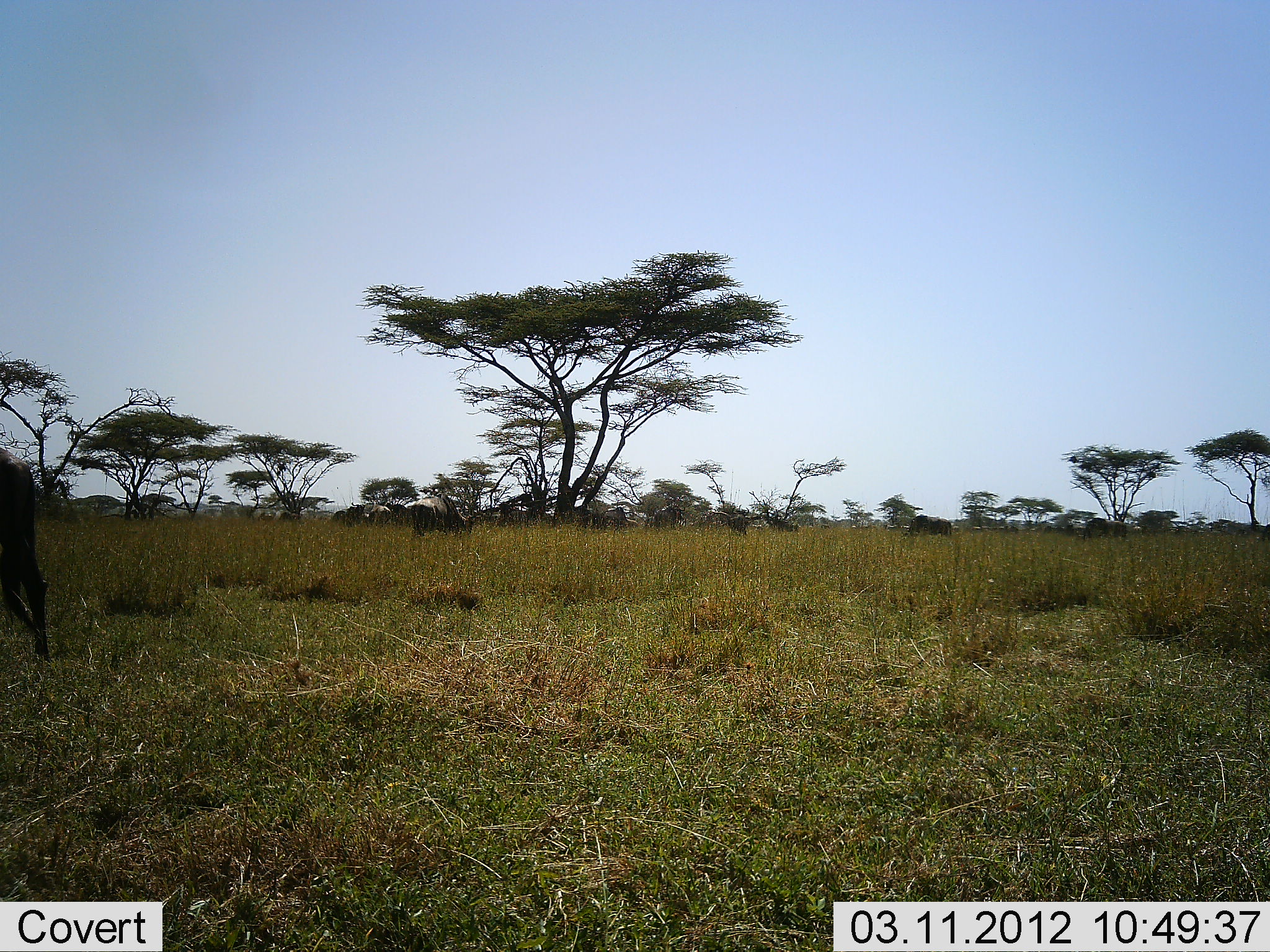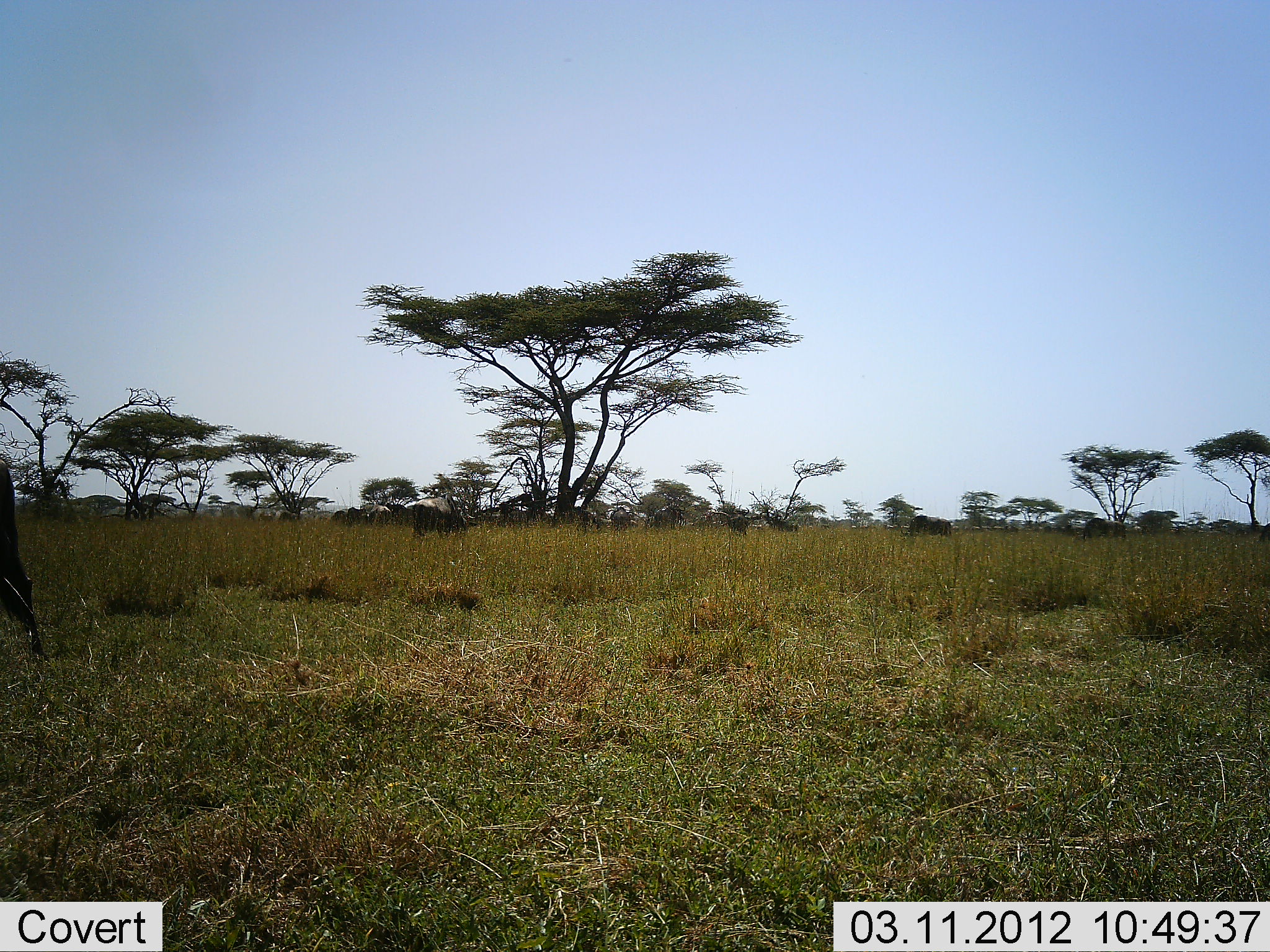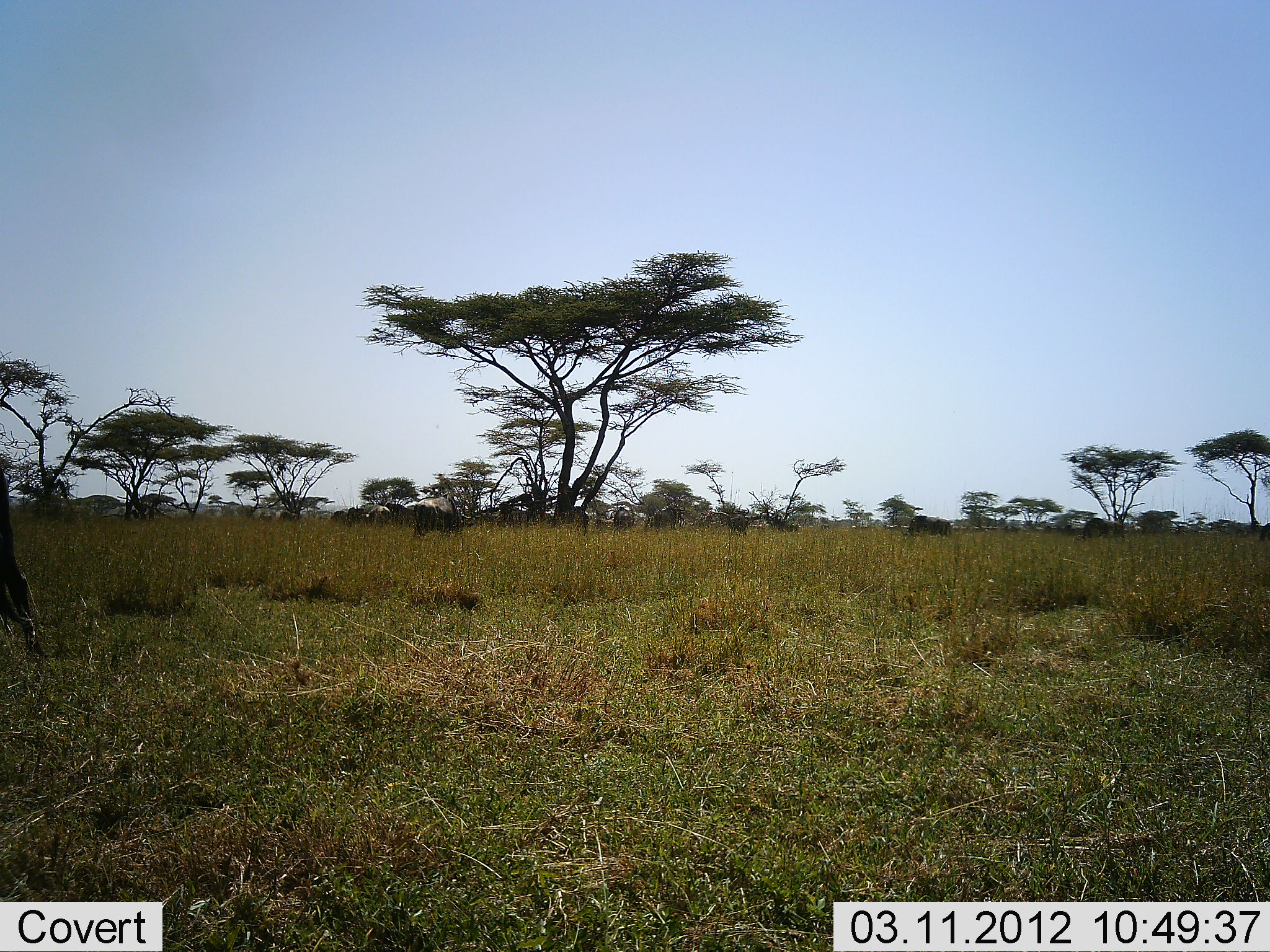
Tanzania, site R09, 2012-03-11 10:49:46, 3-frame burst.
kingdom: Animalia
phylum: Chordata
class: Mammalia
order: Artiodactyla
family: Bovidae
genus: Connochaetes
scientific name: Connochaetes taurinus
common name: blue wildebeest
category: wildebeest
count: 11-50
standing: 54%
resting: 23%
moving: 15%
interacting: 0%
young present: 0%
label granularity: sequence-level